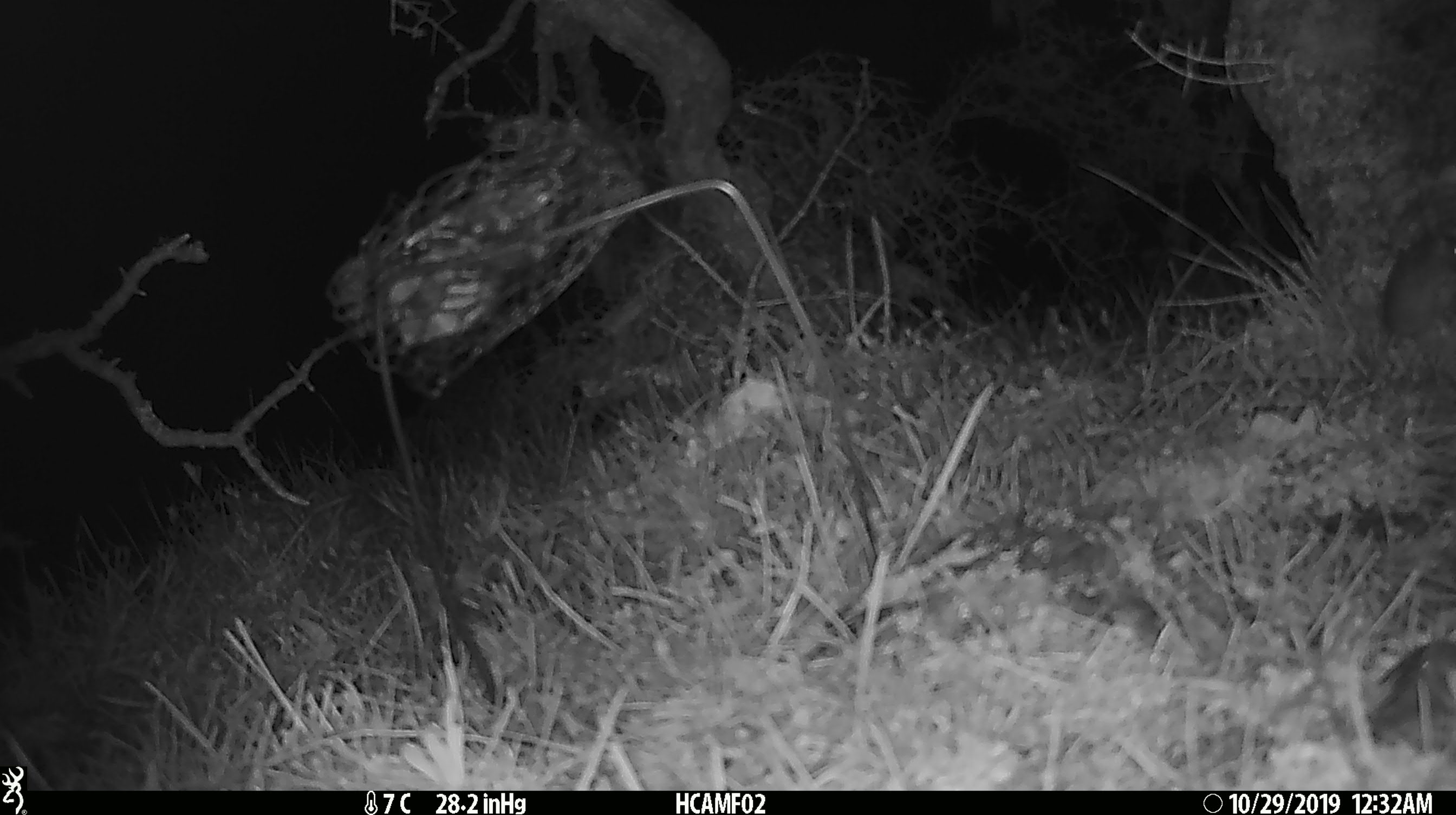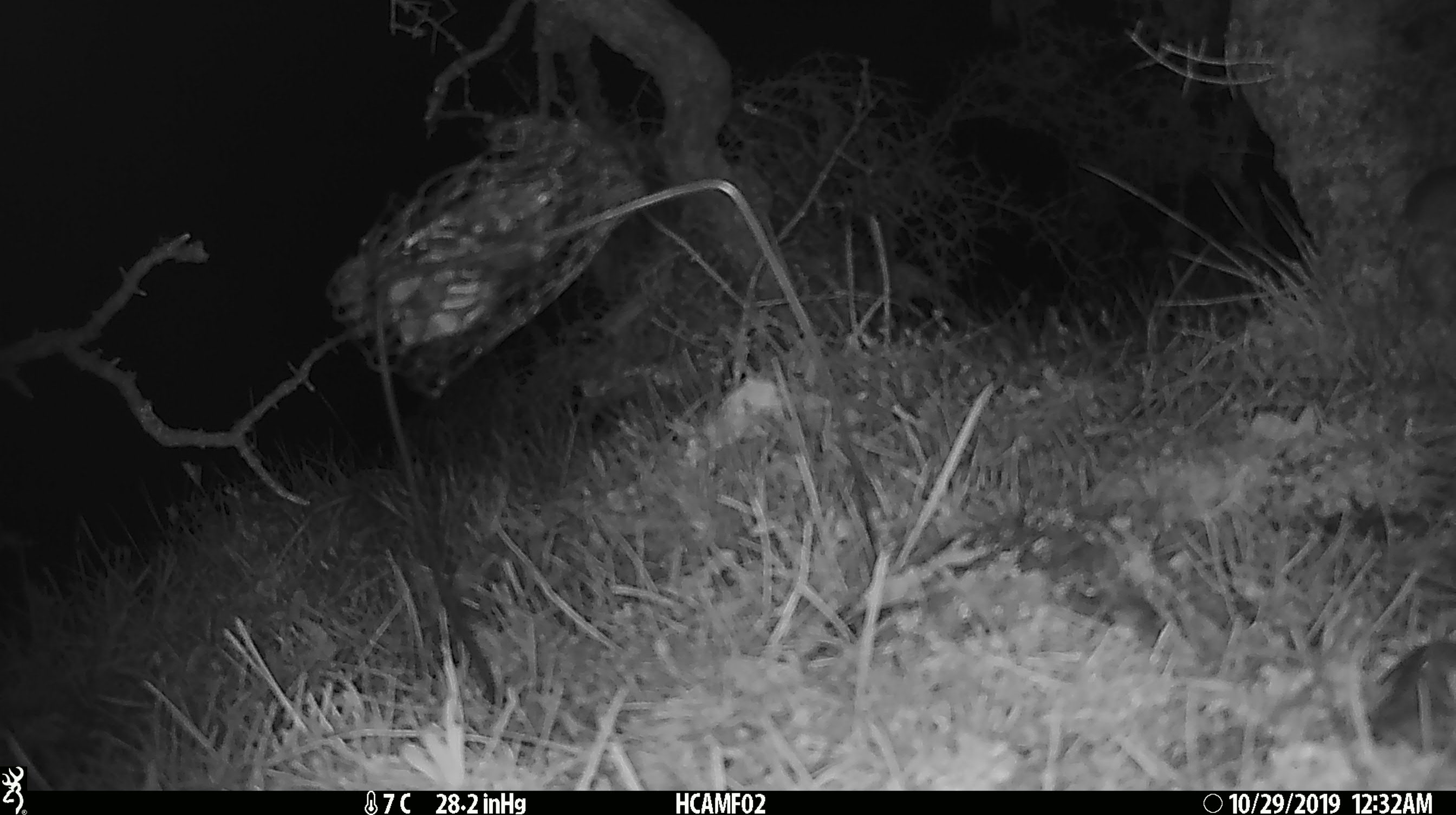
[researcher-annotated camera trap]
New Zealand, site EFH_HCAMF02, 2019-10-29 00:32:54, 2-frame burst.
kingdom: Animalia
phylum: Chordata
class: Mammalia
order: Rodentia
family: Muridae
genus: Mus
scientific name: Mus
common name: mouse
Mouse (Mus).